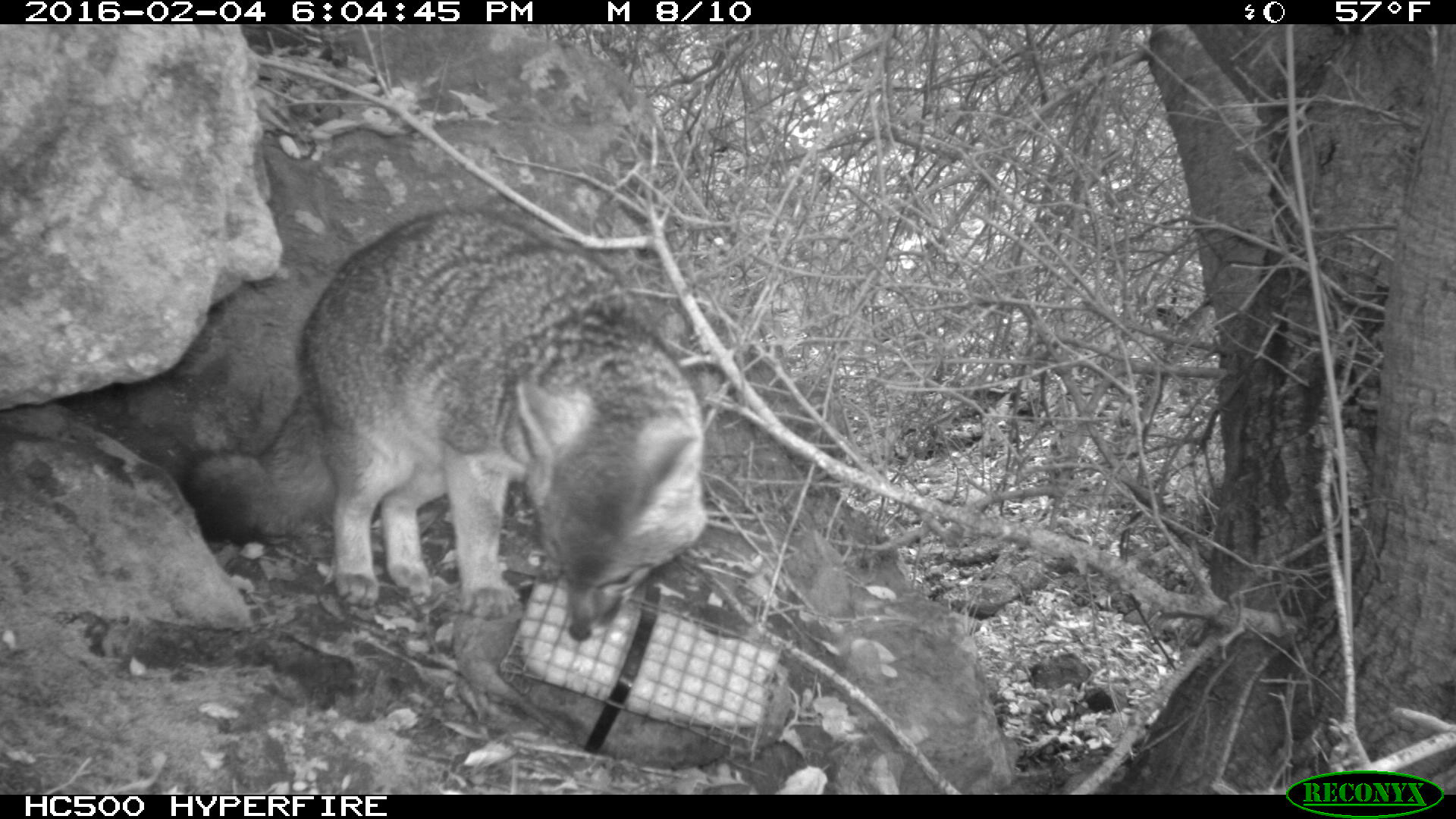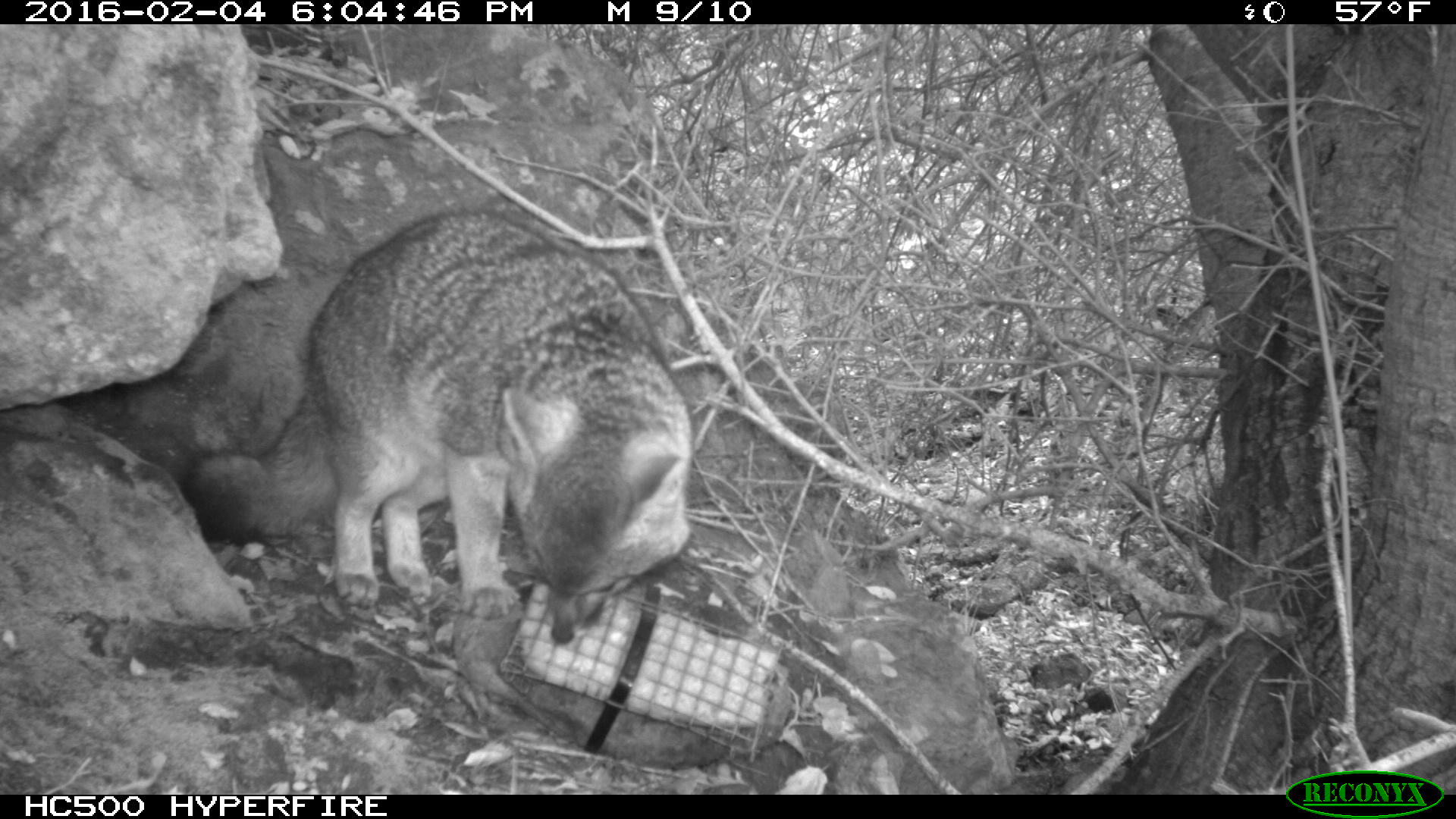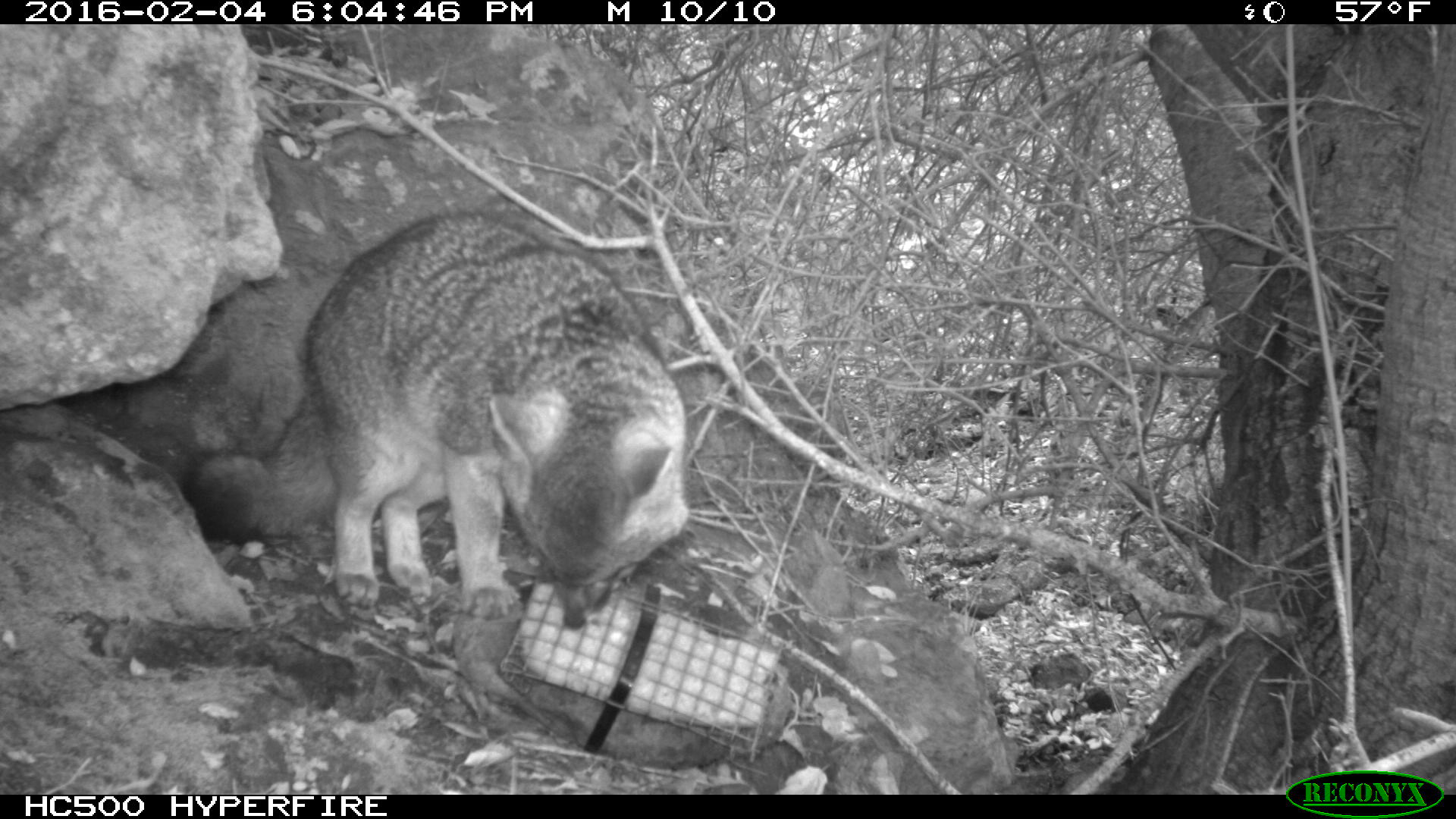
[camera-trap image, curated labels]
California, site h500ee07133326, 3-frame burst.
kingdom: Animalia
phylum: Chordata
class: Mammalia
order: Carnivora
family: Canidae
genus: Urocyon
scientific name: Urocyon littoralis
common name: island fox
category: fox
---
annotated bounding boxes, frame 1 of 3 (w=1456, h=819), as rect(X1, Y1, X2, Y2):
fox: rect(178, 209, 708, 640)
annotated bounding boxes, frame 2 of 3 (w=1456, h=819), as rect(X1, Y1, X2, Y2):
fox: rect(177, 202, 692, 643)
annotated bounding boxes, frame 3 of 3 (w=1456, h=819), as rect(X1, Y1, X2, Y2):
fox: rect(181, 206, 689, 628)